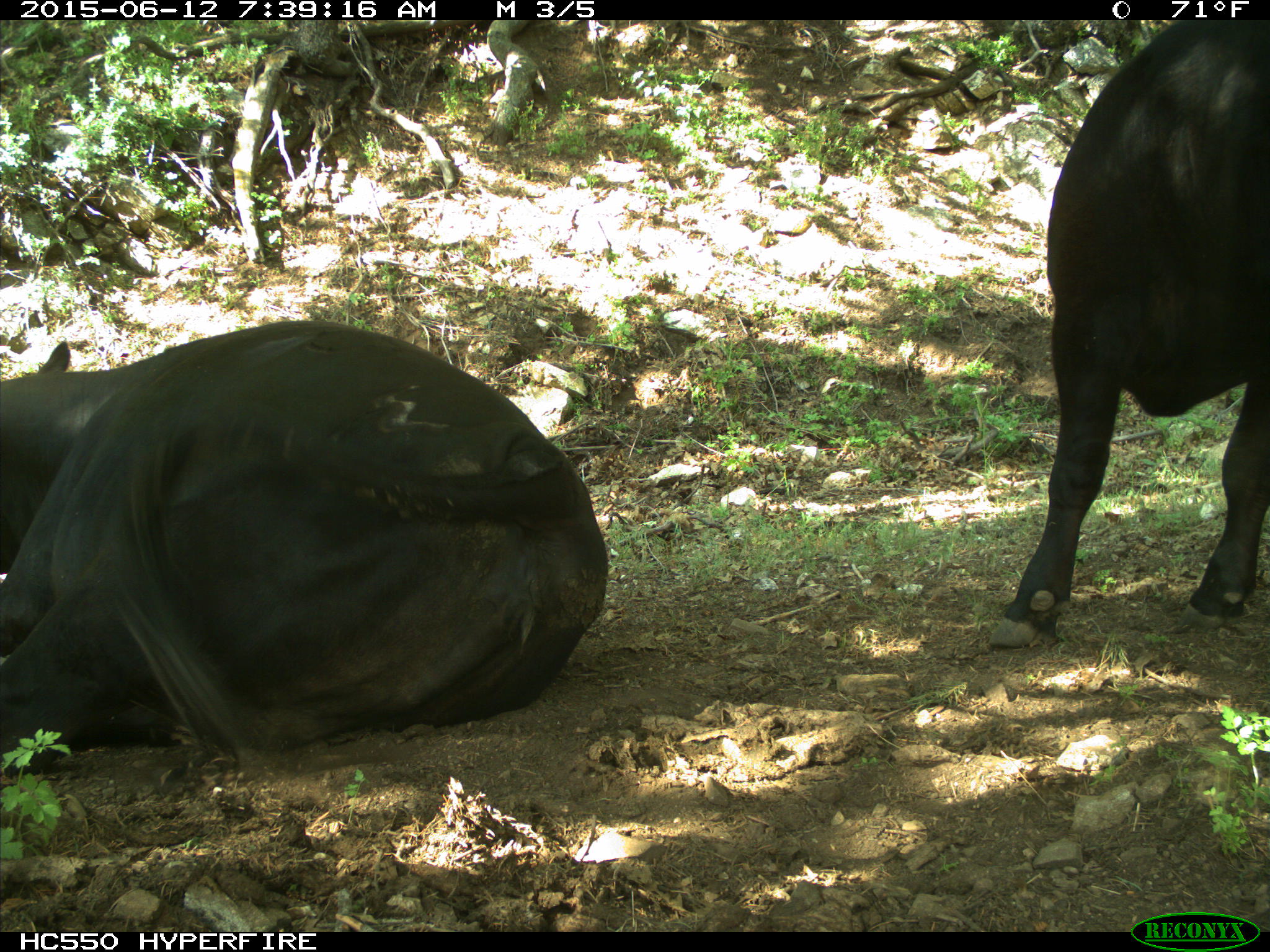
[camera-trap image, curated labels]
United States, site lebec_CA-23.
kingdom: Animalia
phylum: Chordata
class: Mammalia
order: Artiodactyla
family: Bovidae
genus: Bos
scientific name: Bos taurus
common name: domestic cow